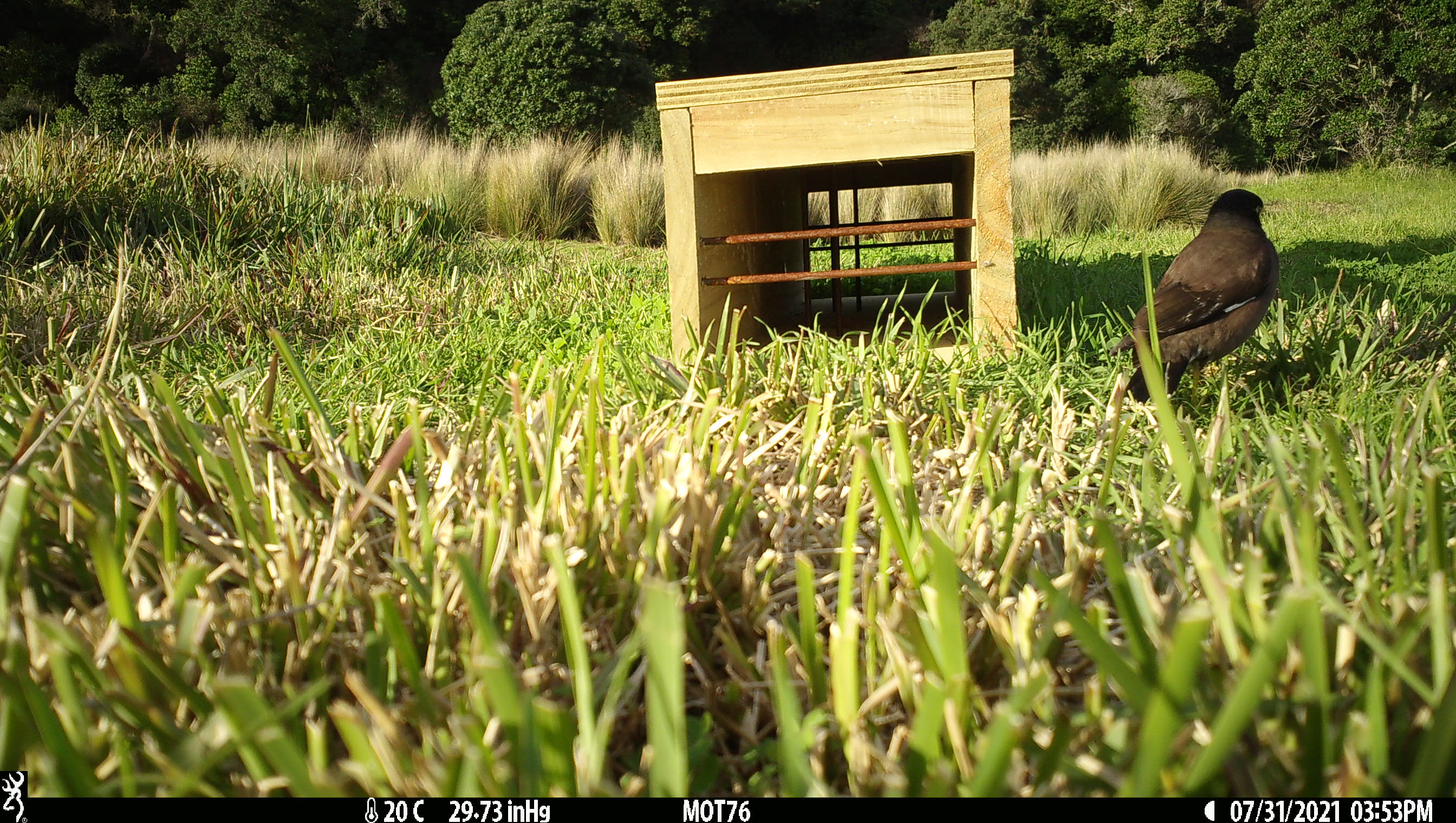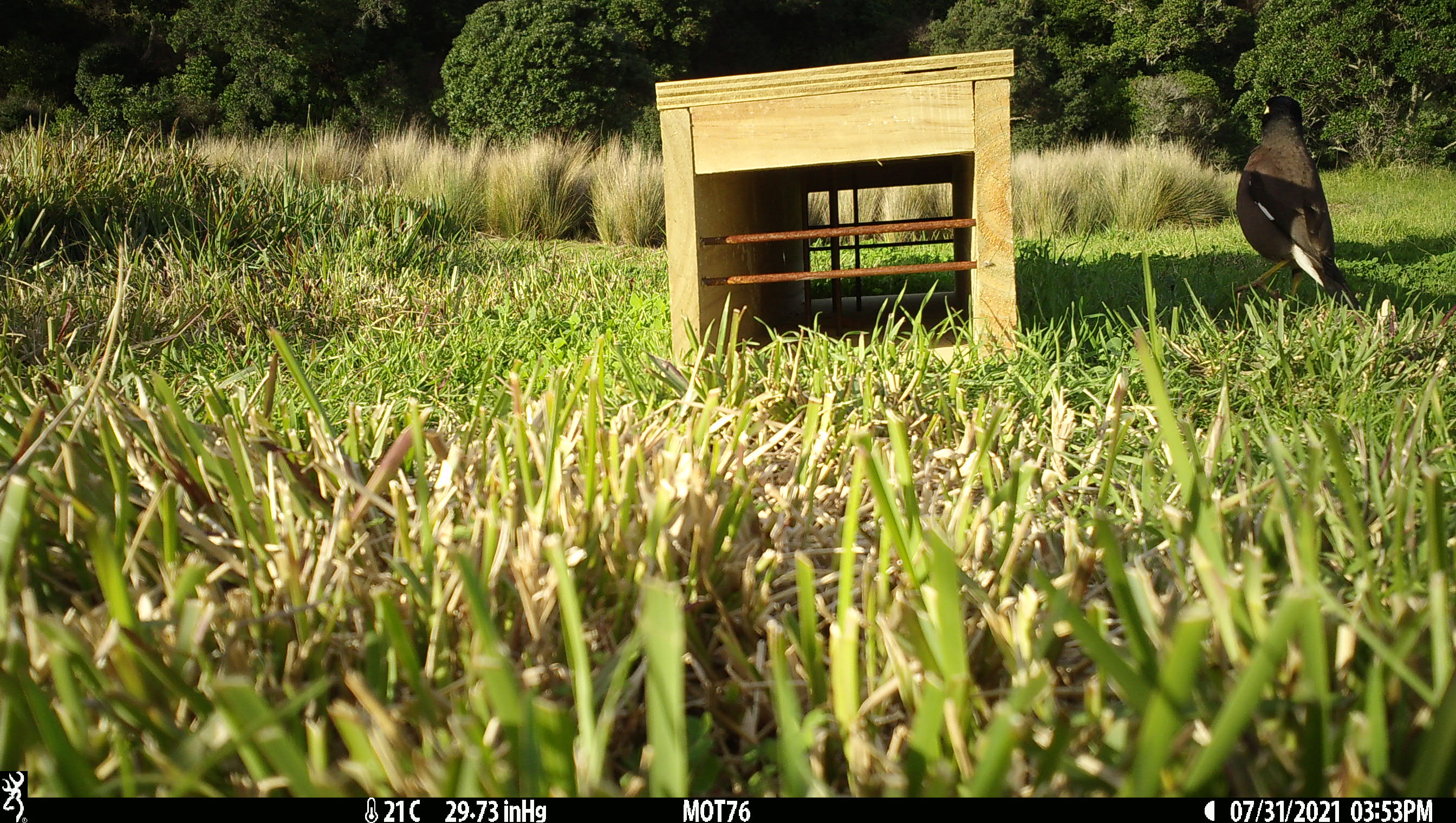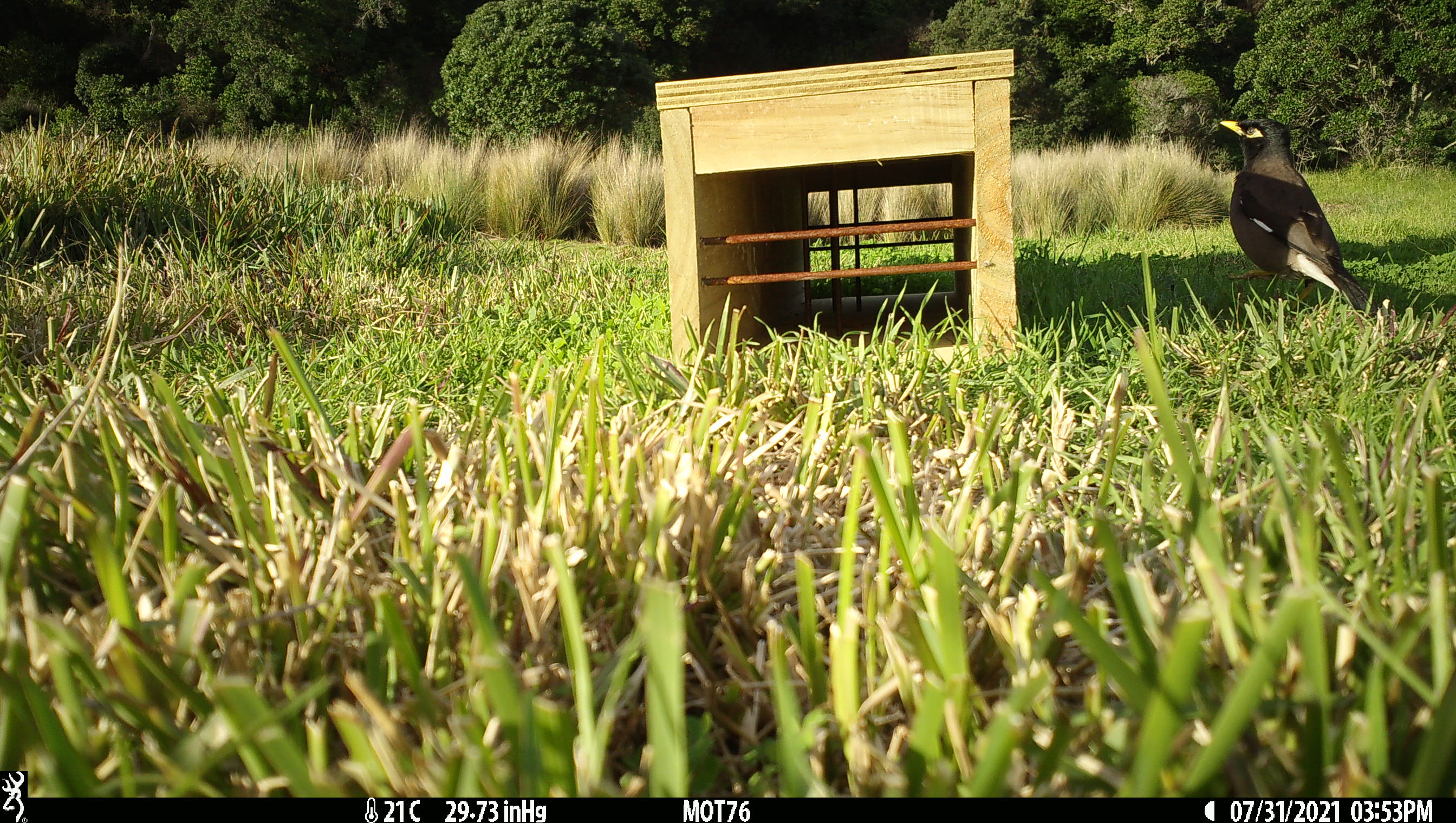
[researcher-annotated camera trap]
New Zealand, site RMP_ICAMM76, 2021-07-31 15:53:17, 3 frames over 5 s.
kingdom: Animalia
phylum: Chordata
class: Aves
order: Passeriformes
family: Sturnidae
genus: Acridotheres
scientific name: Acridotheres tristis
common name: common myna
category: myna